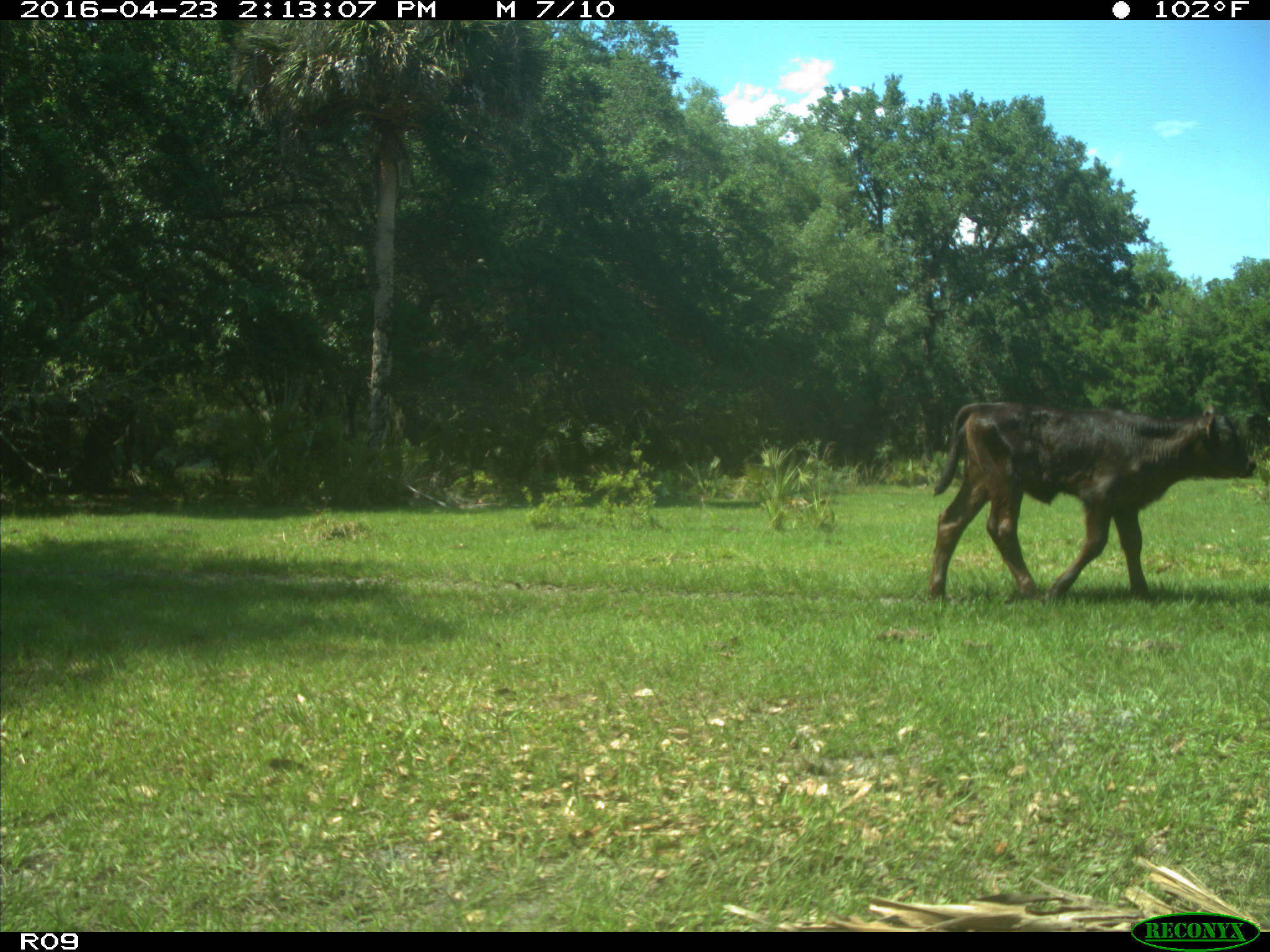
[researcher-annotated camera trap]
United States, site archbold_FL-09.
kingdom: Animalia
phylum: Chordata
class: Mammalia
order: Artiodactyla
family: Bovidae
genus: Bos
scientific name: Bos taurus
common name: domestic cow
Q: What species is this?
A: Bos taurus (domestic cow).